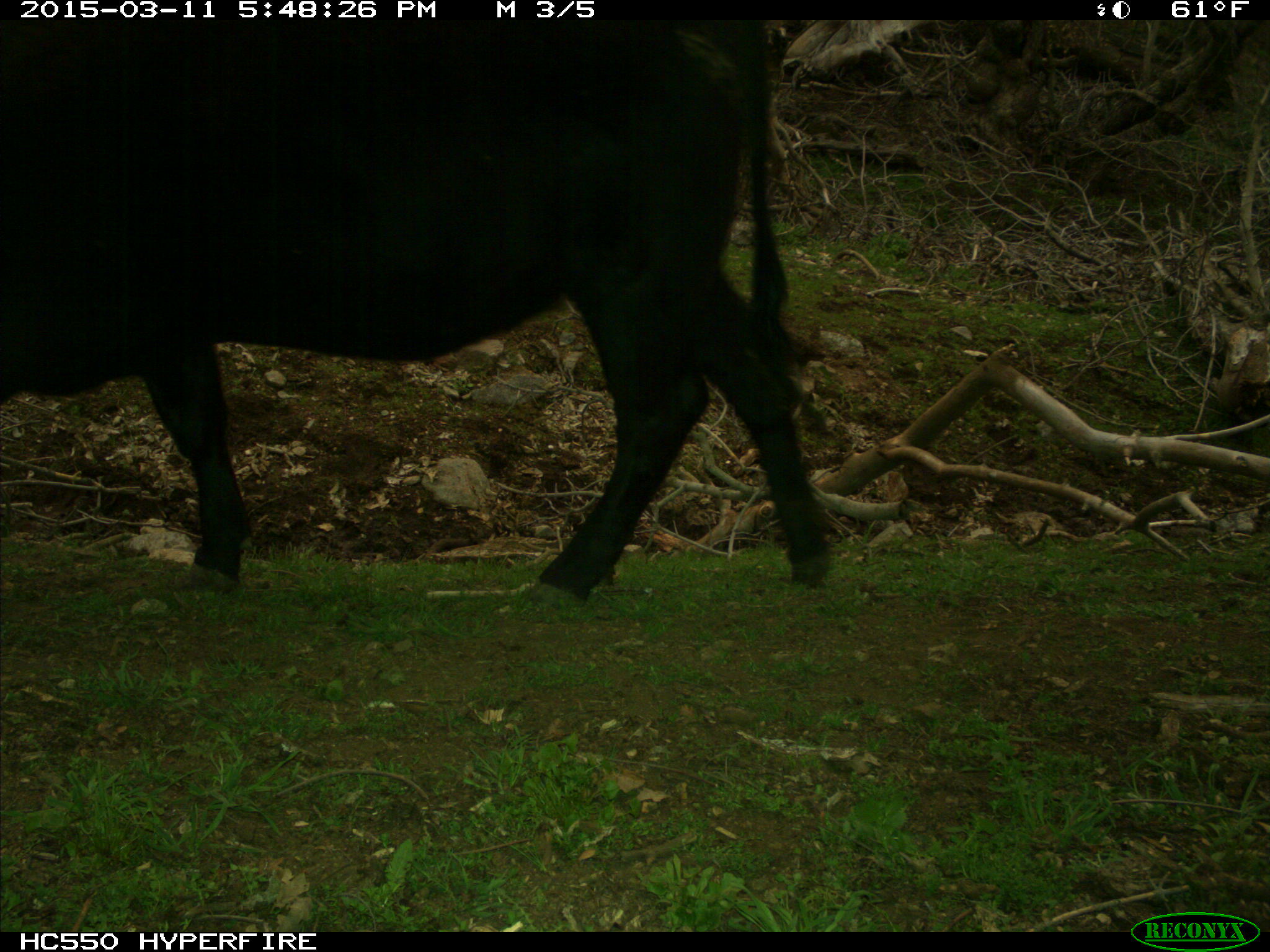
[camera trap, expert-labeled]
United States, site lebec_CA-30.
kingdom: Animalia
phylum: Chordata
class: Mammalia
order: Artiodactyla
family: Bovidae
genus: Bos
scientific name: Bos taurus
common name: domestic cow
Bos taurus (domestic cow).